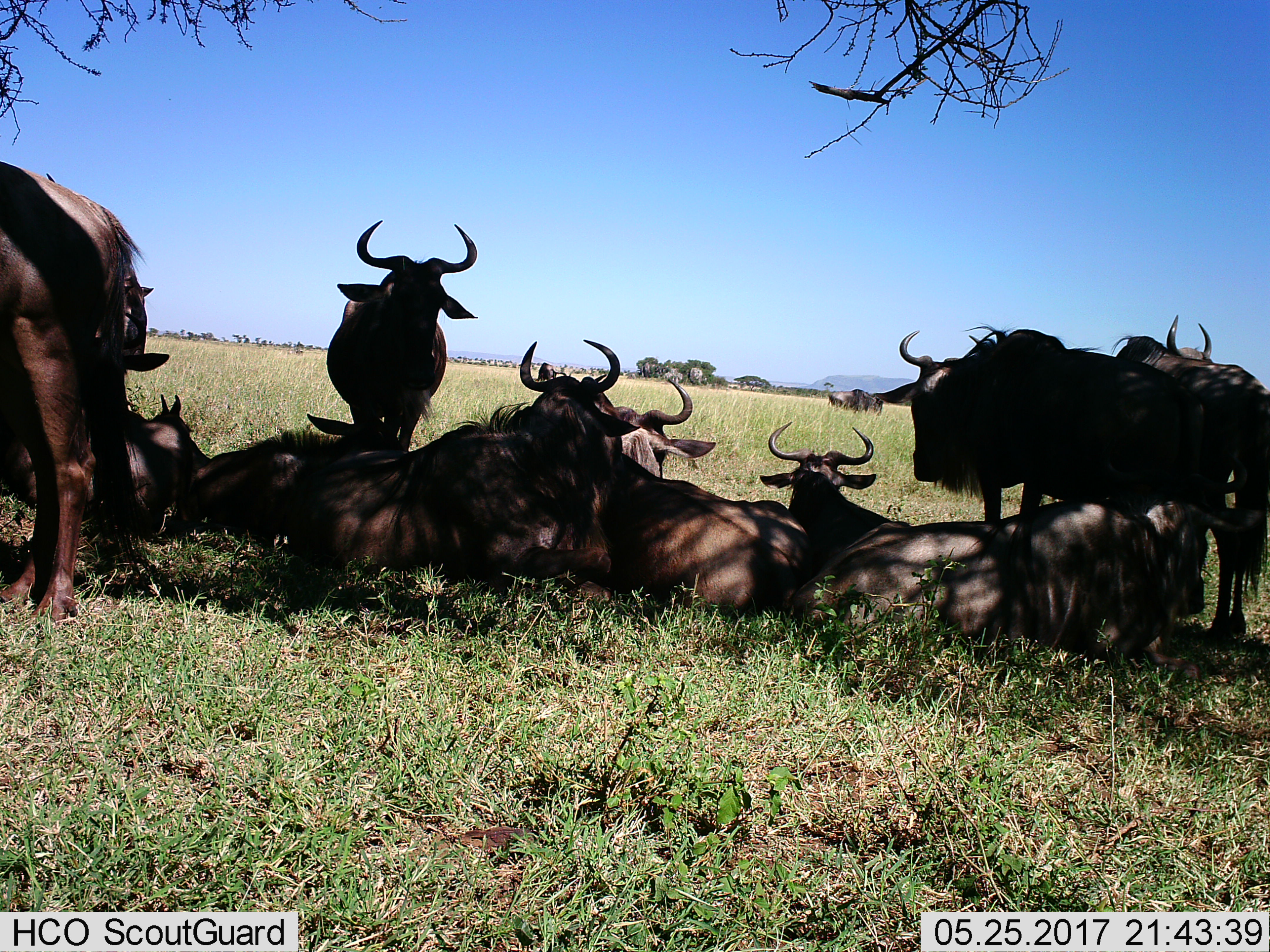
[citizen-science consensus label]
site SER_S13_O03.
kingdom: Animalia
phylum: Chordata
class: Mammalia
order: Artiodactyla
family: Bovidae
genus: Connochaetes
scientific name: Connochaetes taurinus taurinus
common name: blue wildebeest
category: wildebeestblue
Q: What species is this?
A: Wildebeestblue (blue wildebeest) (Connochaetes taurinus taurinus).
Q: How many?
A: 11-50.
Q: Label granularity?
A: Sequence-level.